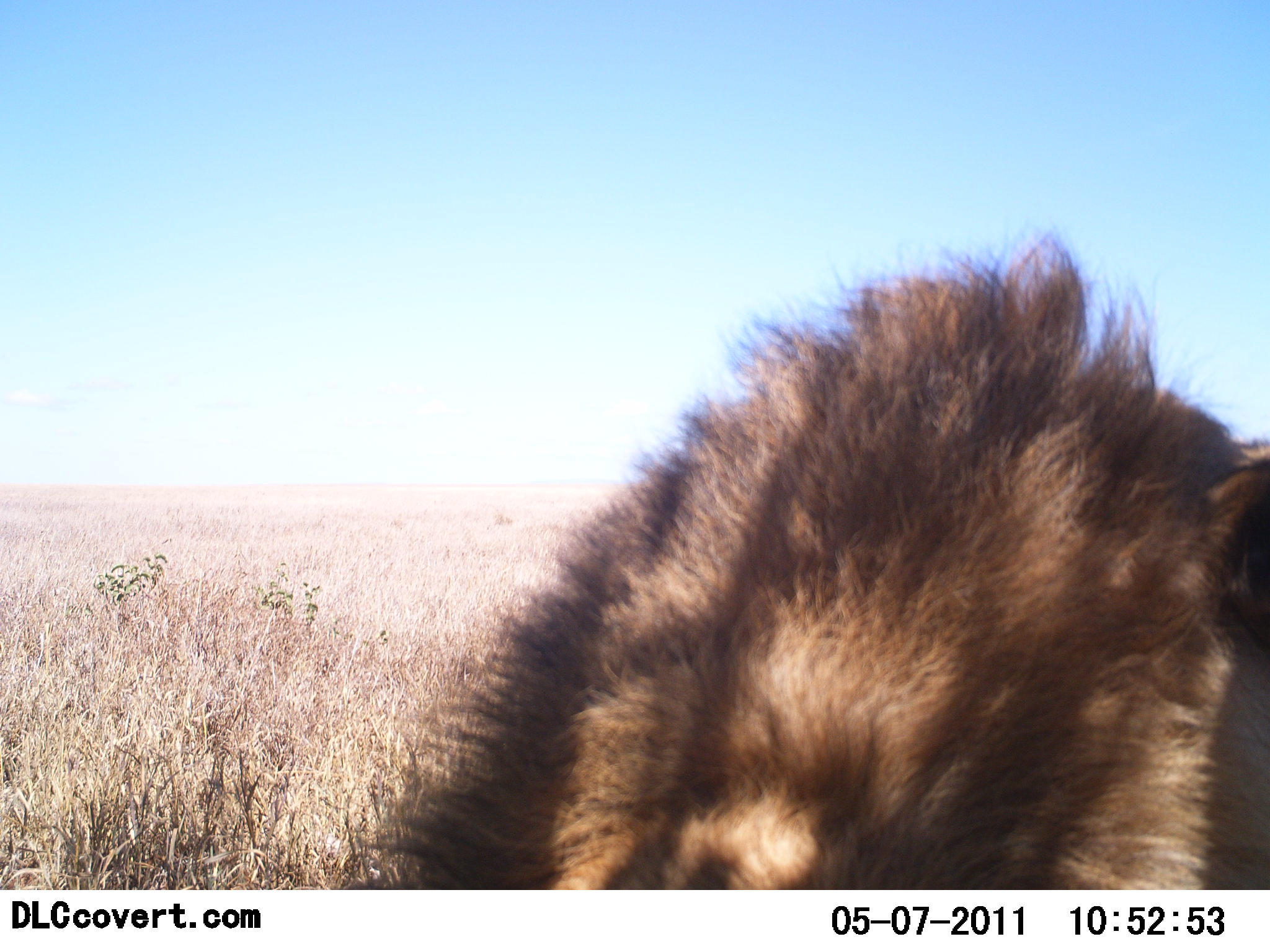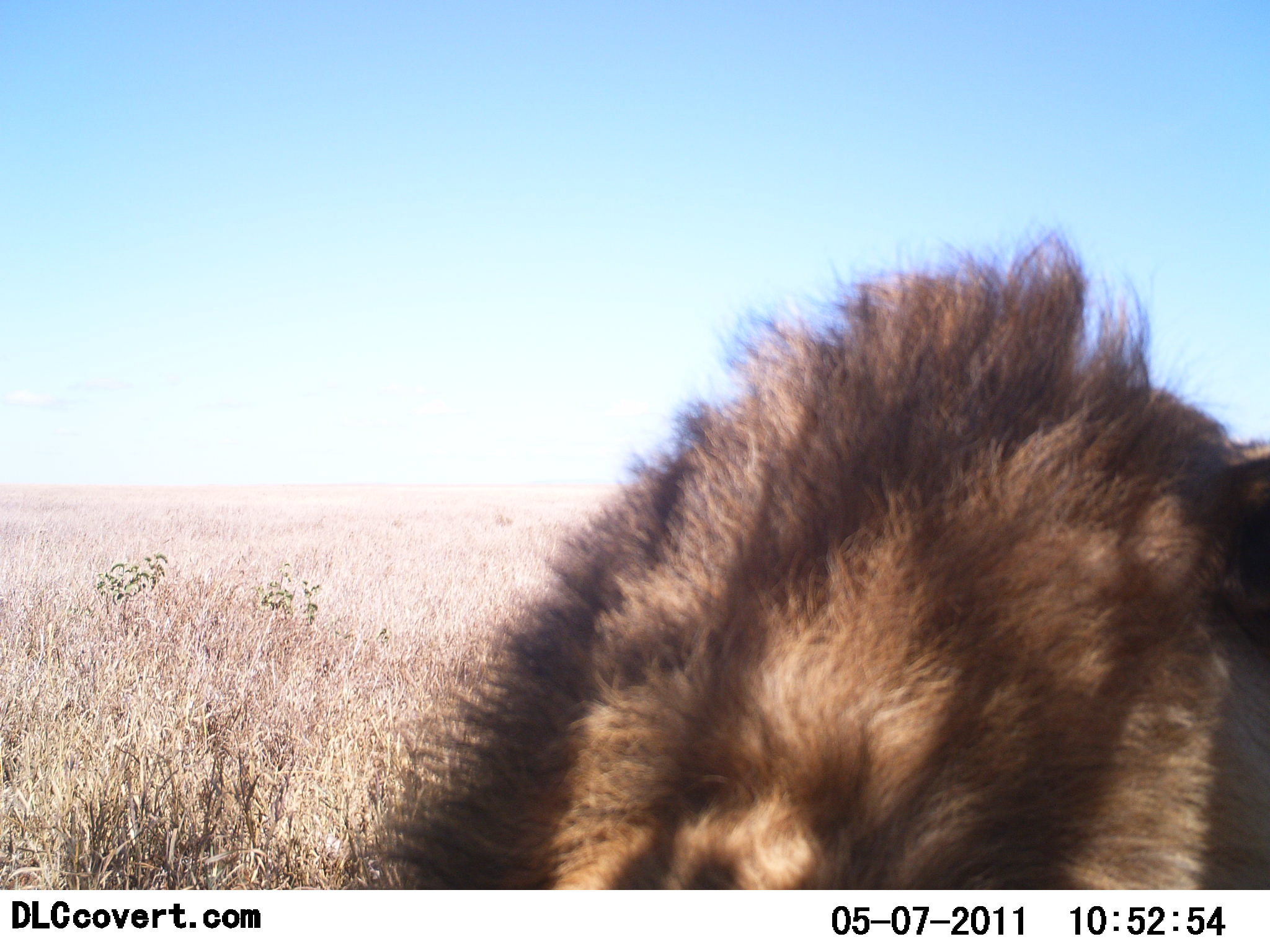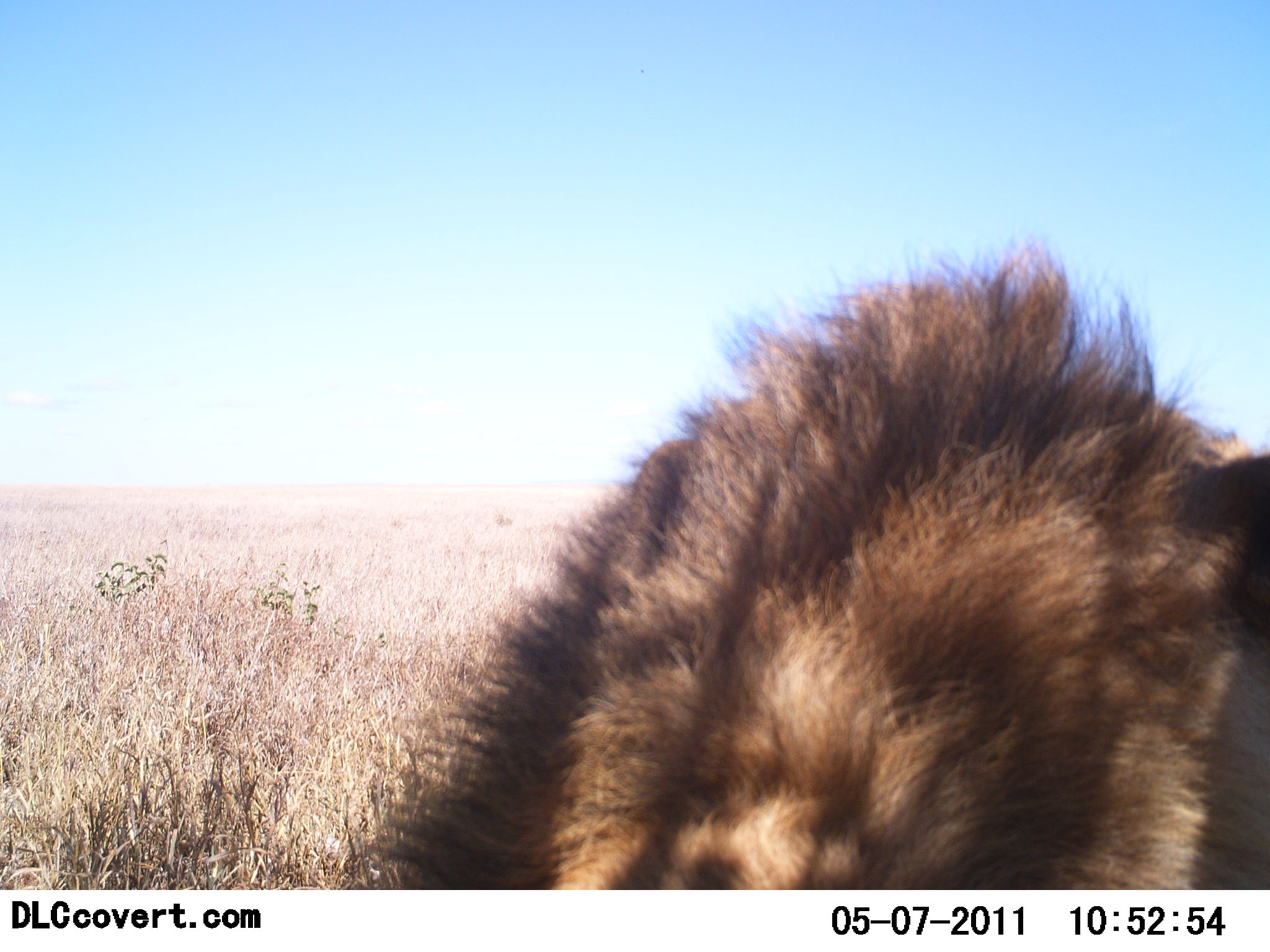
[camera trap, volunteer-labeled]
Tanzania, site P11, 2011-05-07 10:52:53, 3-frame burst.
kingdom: Animalia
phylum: Chordata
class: Mammalia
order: Carnivora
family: Felidae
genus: Panthera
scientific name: Panthera leo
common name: lion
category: lionmale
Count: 1.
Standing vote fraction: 0%.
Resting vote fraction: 100%.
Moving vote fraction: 0%.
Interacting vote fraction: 0%.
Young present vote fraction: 0%.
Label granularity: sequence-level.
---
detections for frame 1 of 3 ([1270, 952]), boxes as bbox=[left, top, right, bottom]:
animal: bbox=[372, 220, 1268, 890]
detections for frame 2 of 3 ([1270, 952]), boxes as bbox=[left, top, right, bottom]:
animal: bbox=[384, 219, 1269, 892]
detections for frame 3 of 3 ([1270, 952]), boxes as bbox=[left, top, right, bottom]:
animal: bbox=[351, 216, 1268, 892]